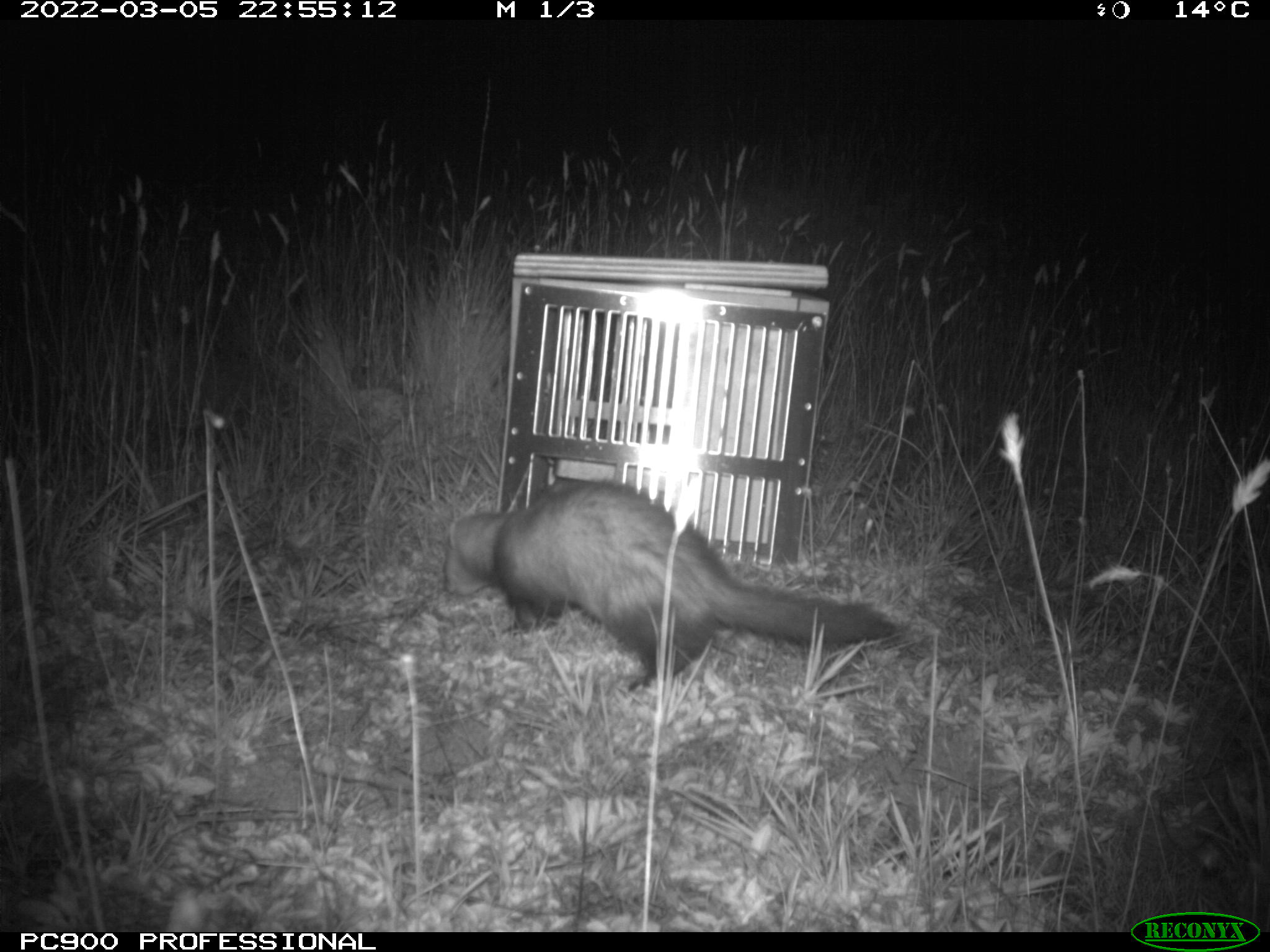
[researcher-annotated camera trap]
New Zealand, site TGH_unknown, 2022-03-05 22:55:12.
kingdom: Animalia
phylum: Chordata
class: Mammalia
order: Carnivora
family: Mustelidae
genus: Mustela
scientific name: Mustela furo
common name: ferret